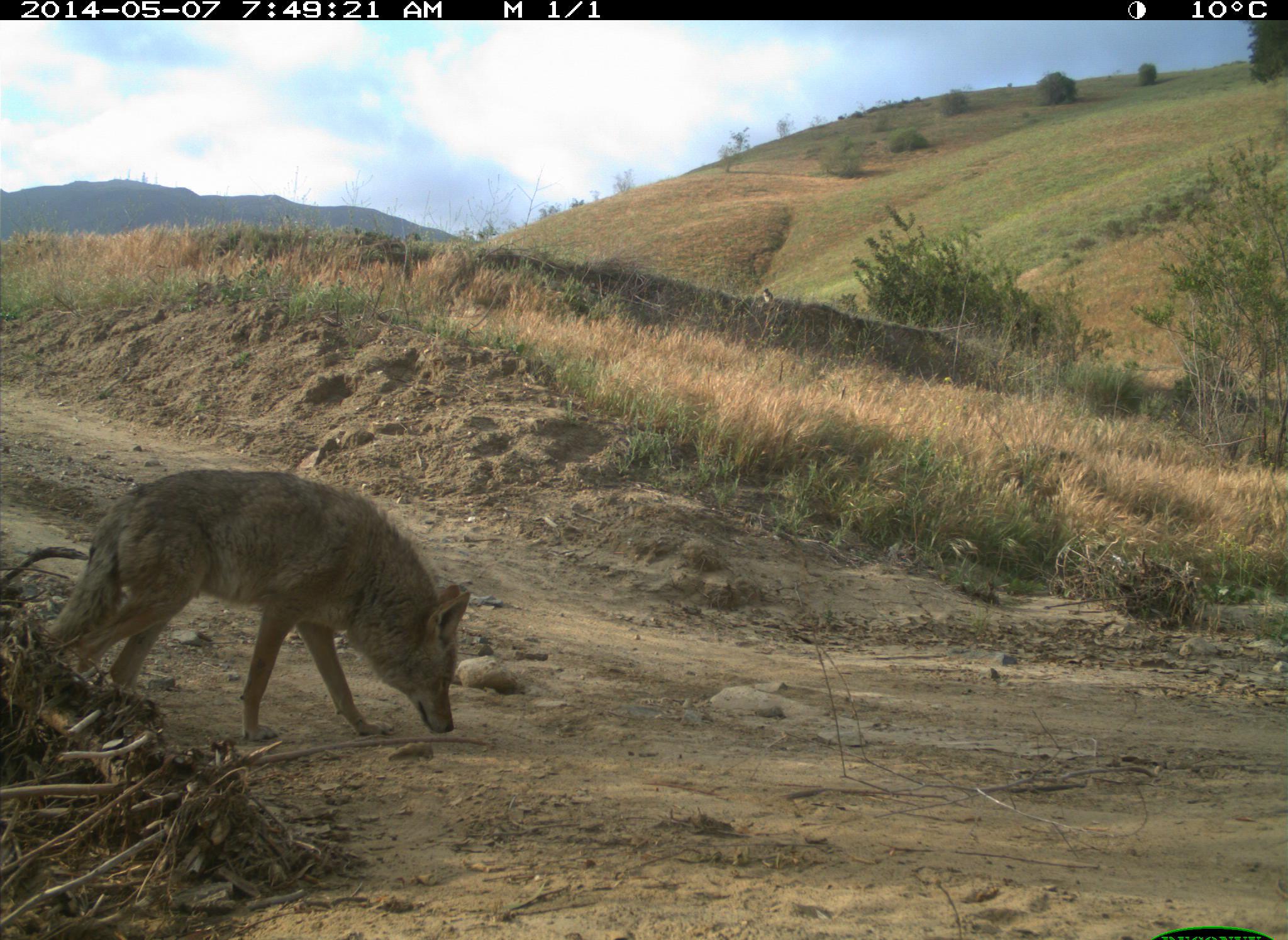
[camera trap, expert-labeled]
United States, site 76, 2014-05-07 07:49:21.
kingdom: Animalia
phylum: Chordata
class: Mammalia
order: Carnivora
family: Canidae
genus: Canis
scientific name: Canis latrans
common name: coyote